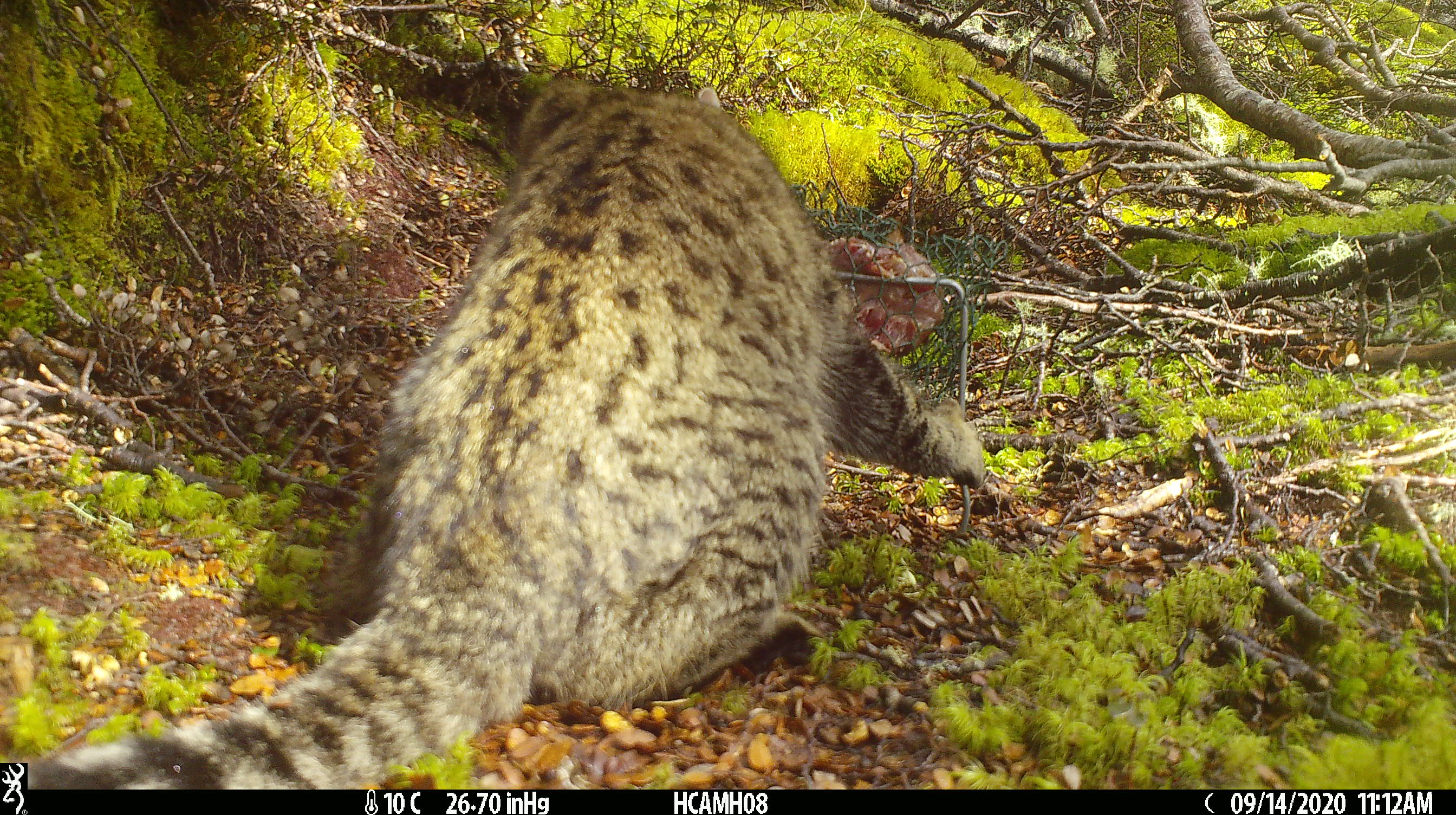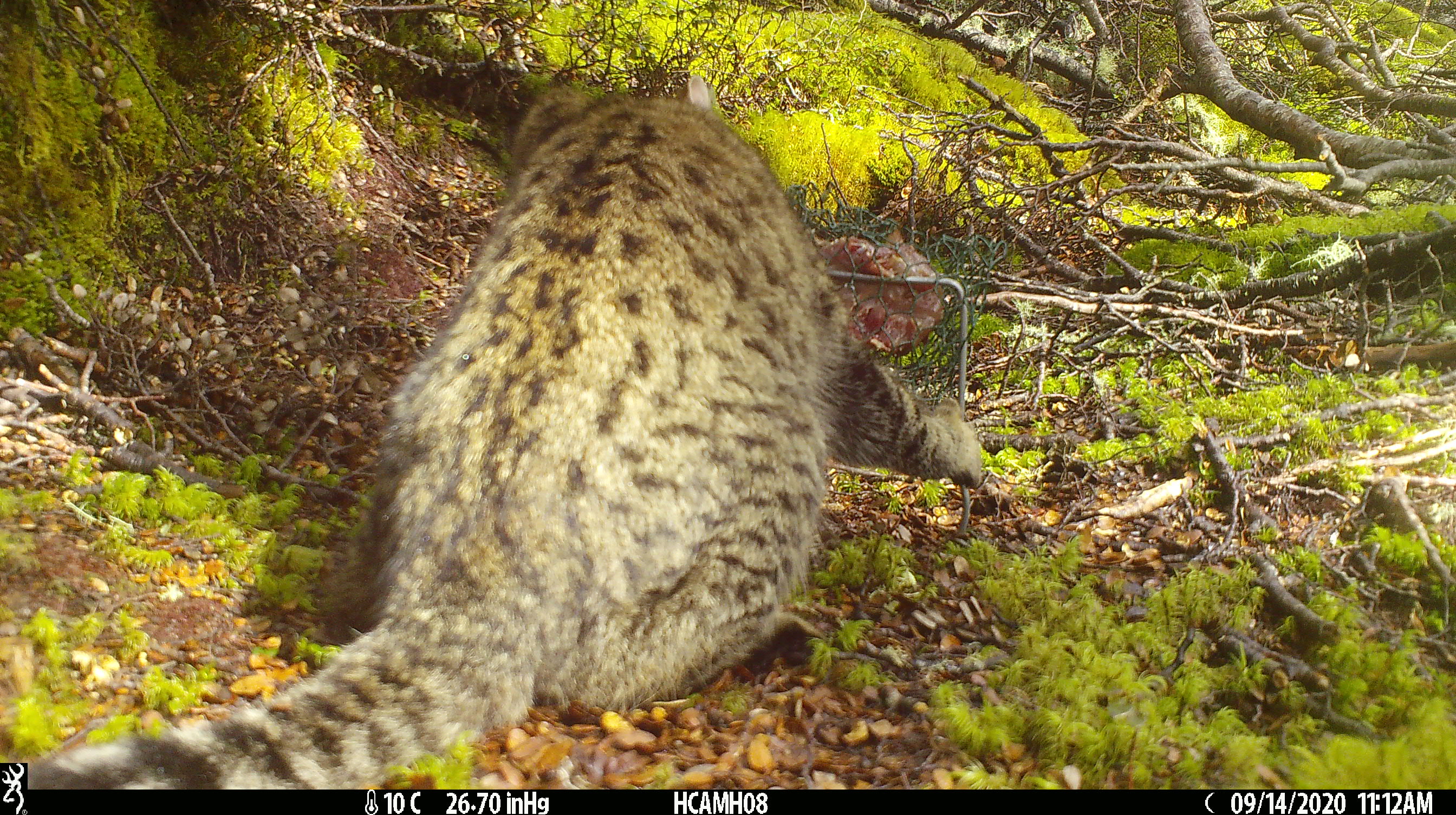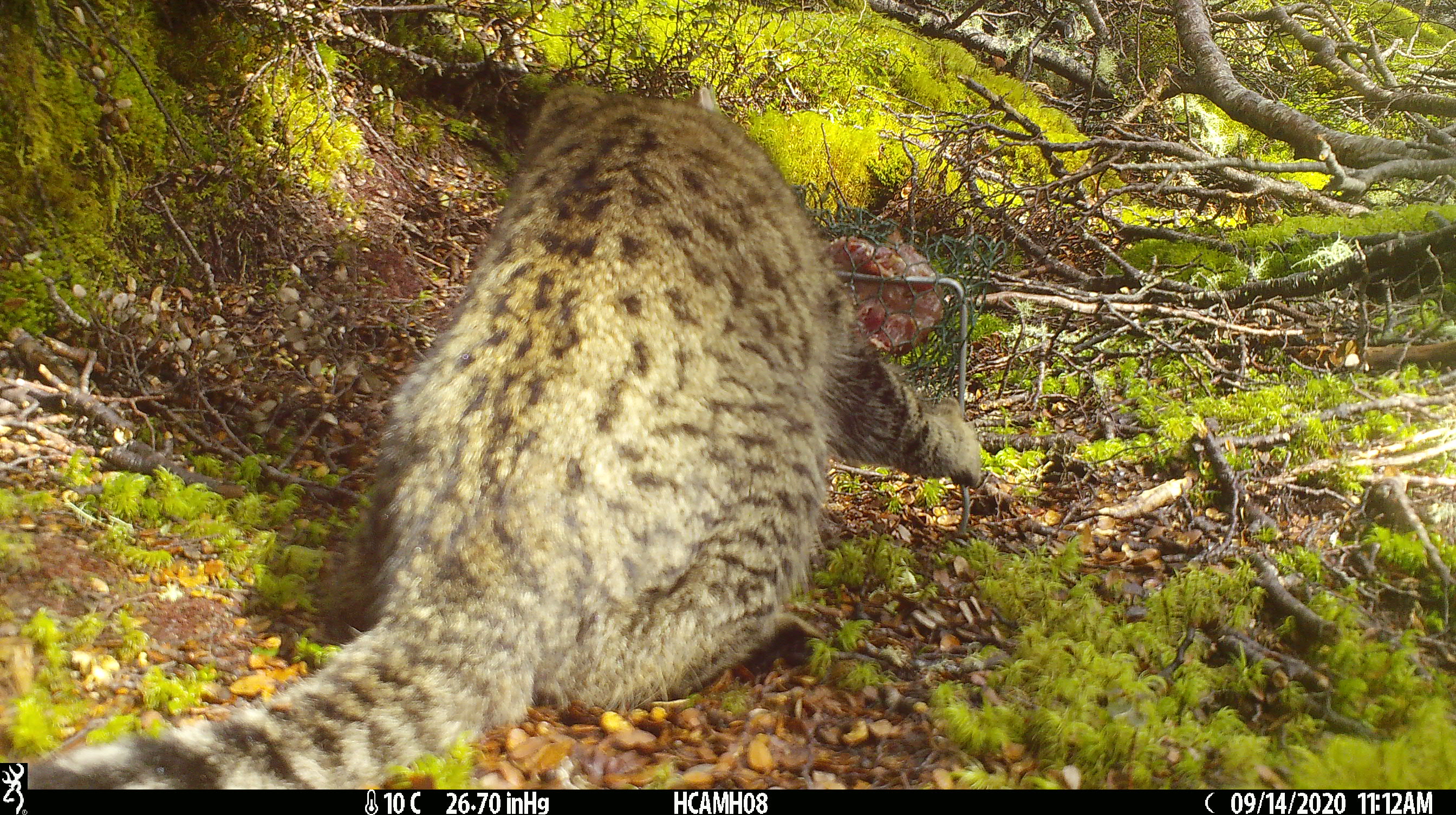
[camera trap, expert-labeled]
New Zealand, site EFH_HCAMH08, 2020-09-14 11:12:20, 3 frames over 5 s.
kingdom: Animalia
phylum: Chordata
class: Mammalia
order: Carnivora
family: Felidae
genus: Felis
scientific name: Felis catus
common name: domestic cat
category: cat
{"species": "cat (domestic cat) (Felis catus)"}